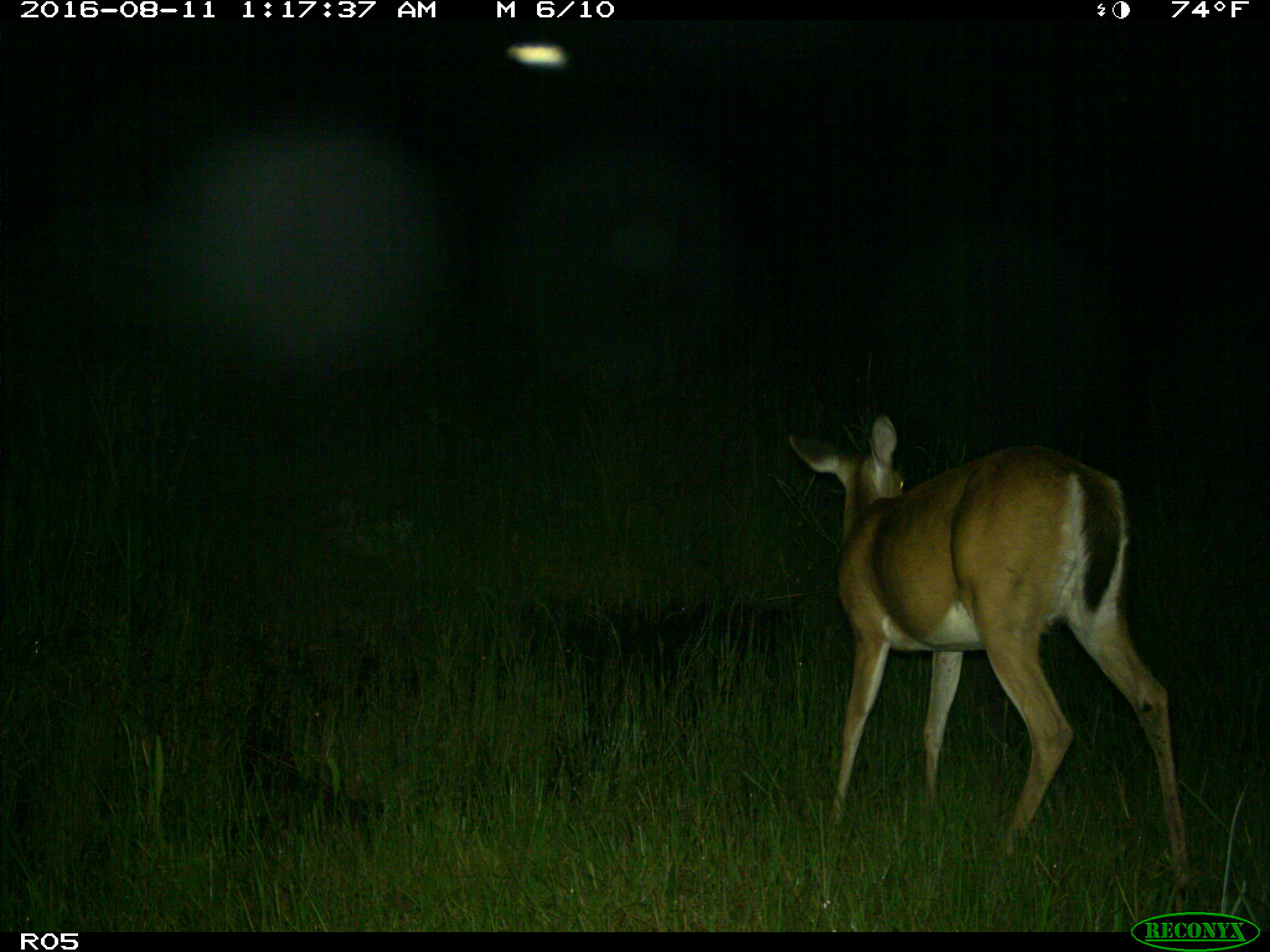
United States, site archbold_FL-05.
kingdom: Animalia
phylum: Chordata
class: Mammalia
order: Artiodactyla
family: Cervidae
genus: Odocoileus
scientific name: Odocoileus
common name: deer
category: unidentified deer